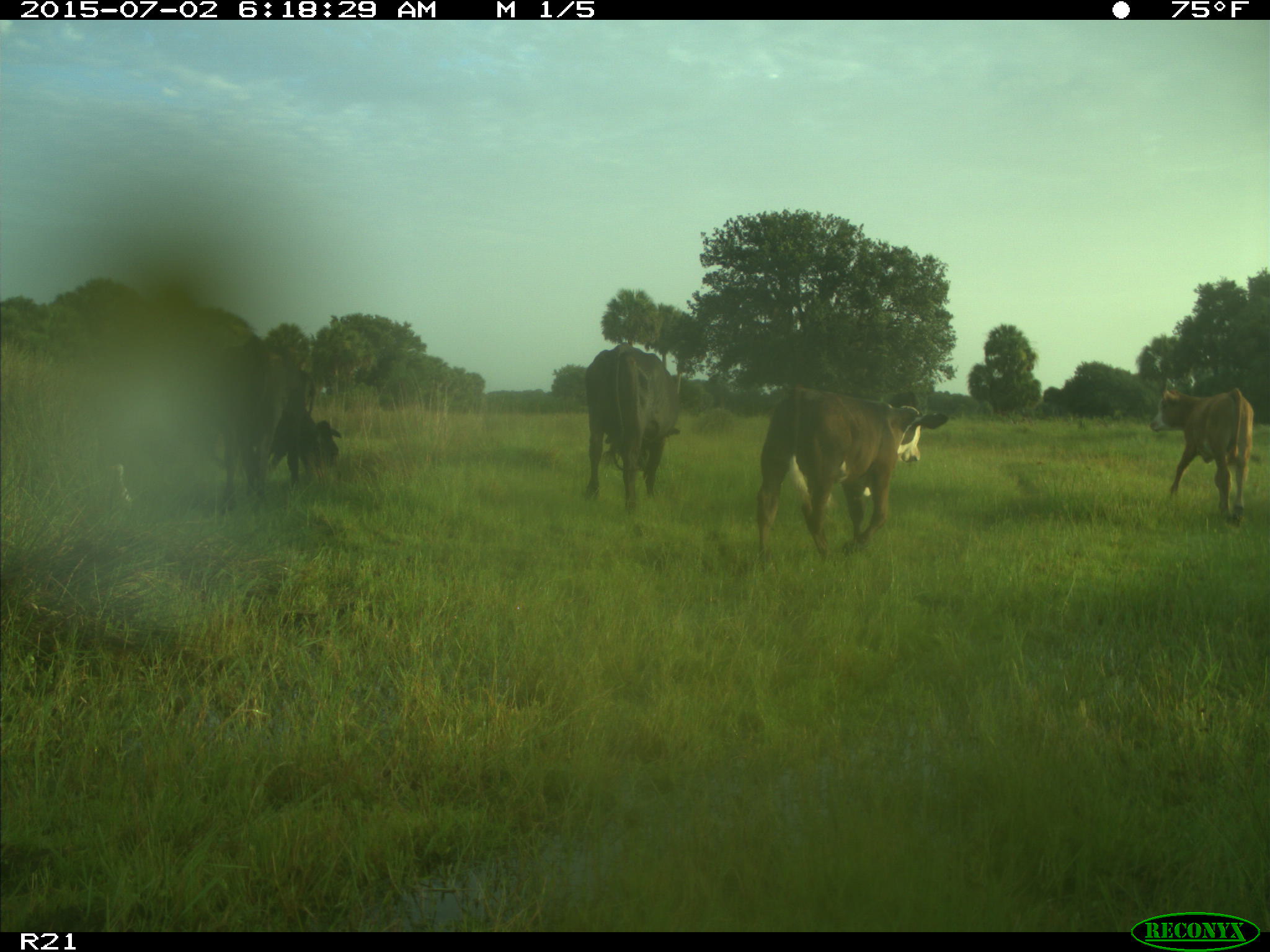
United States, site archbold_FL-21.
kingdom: Animalia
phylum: Chordata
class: Mammalia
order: Artiodactyla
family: Bovidae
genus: Bos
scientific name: Bos taurus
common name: domestic cow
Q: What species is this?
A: Bos taurus (domestic cow).